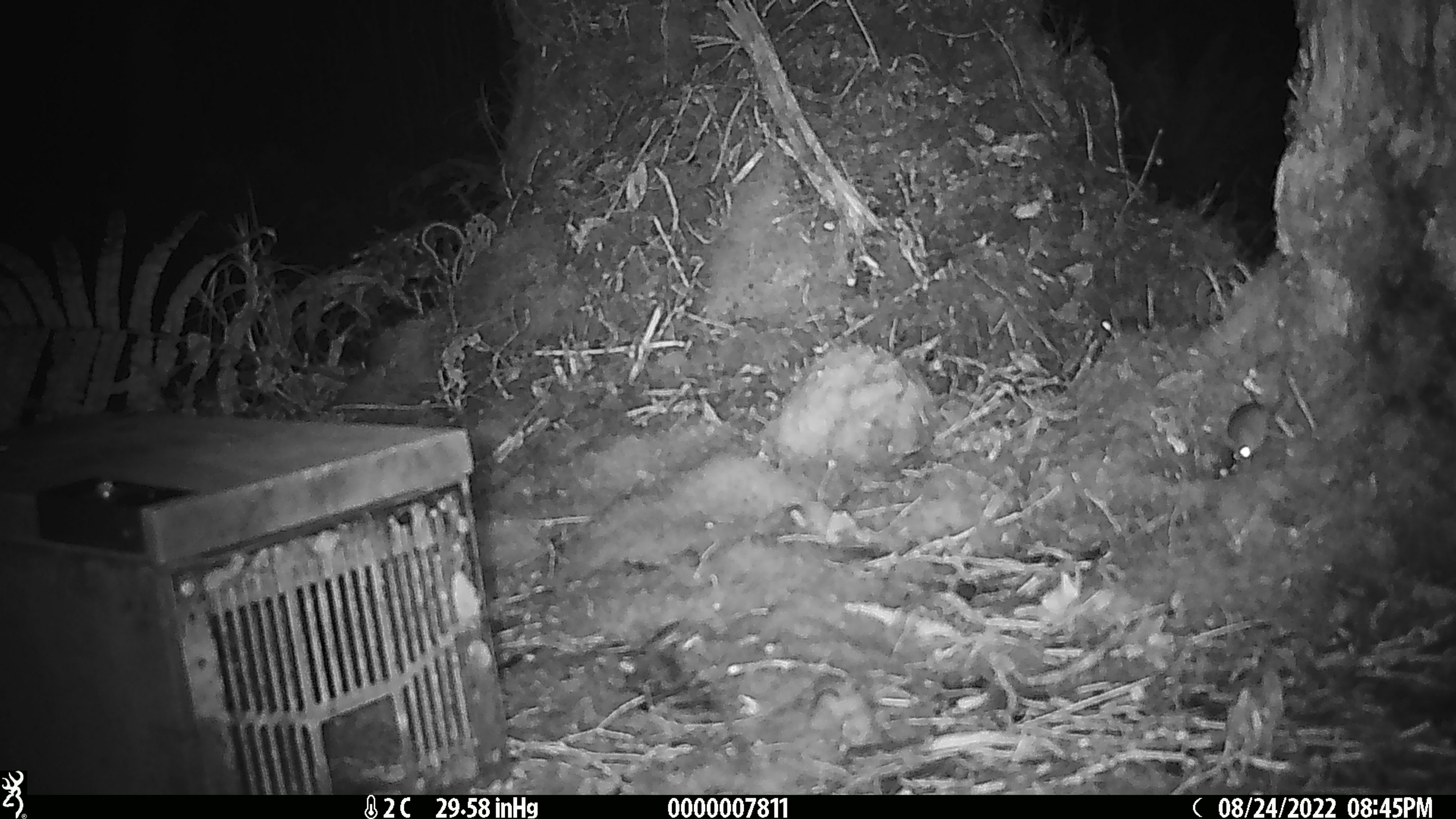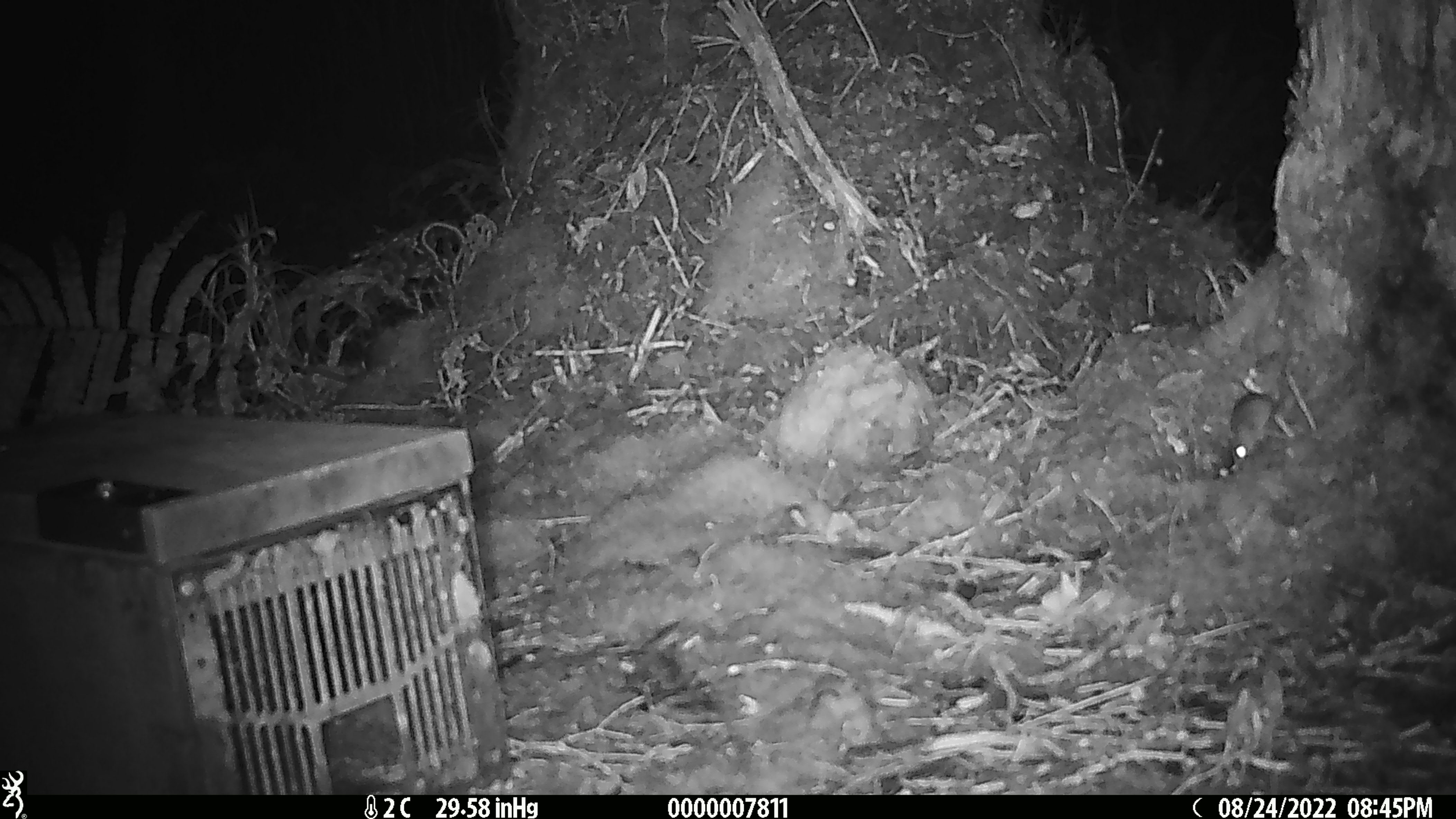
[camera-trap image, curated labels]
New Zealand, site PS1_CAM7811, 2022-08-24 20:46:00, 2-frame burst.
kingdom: Animalia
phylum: Chordata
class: Mammalia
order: Rodentia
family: Muridae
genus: Mus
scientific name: Mus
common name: mouse